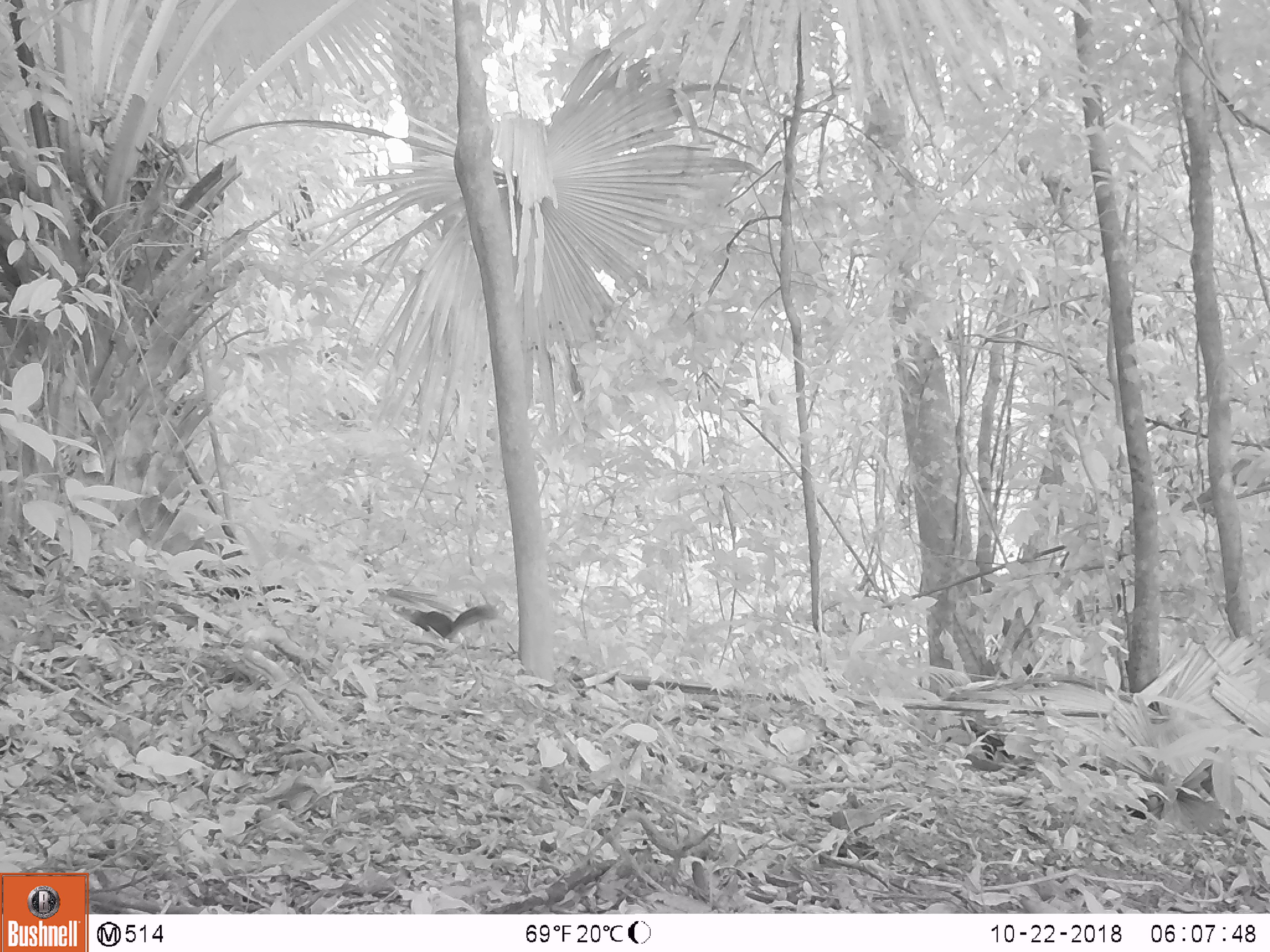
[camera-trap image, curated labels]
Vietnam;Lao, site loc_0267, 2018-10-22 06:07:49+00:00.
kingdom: Animalia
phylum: Chordata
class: Mammalia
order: Rodentia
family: Sciuridae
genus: Dremomys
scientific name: Dremomys rufigenis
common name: red-cheeked squirrel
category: red cheeked squirrel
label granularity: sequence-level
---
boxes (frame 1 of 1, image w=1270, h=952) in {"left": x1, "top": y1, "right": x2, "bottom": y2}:
red cheeked squirrel: {"left": 390, "top": 602, "right": 499, "bottom": 641}